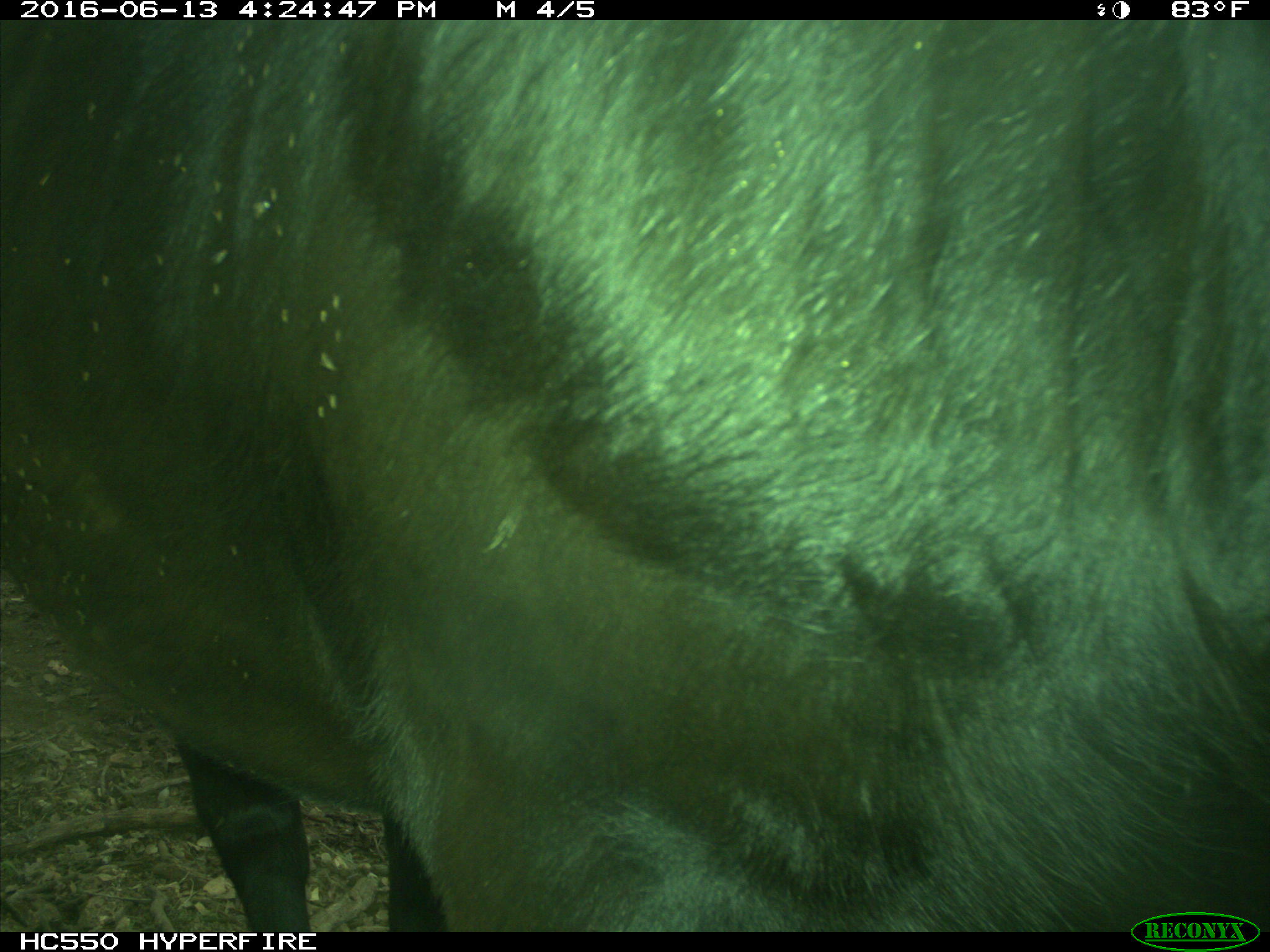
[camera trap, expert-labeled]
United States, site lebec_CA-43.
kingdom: Animalia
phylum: Chordata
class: Mammalia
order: Artiodactyla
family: Bovidae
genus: Bos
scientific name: Bos taurus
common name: domestic cow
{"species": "Bos taurus (domestic cow)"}